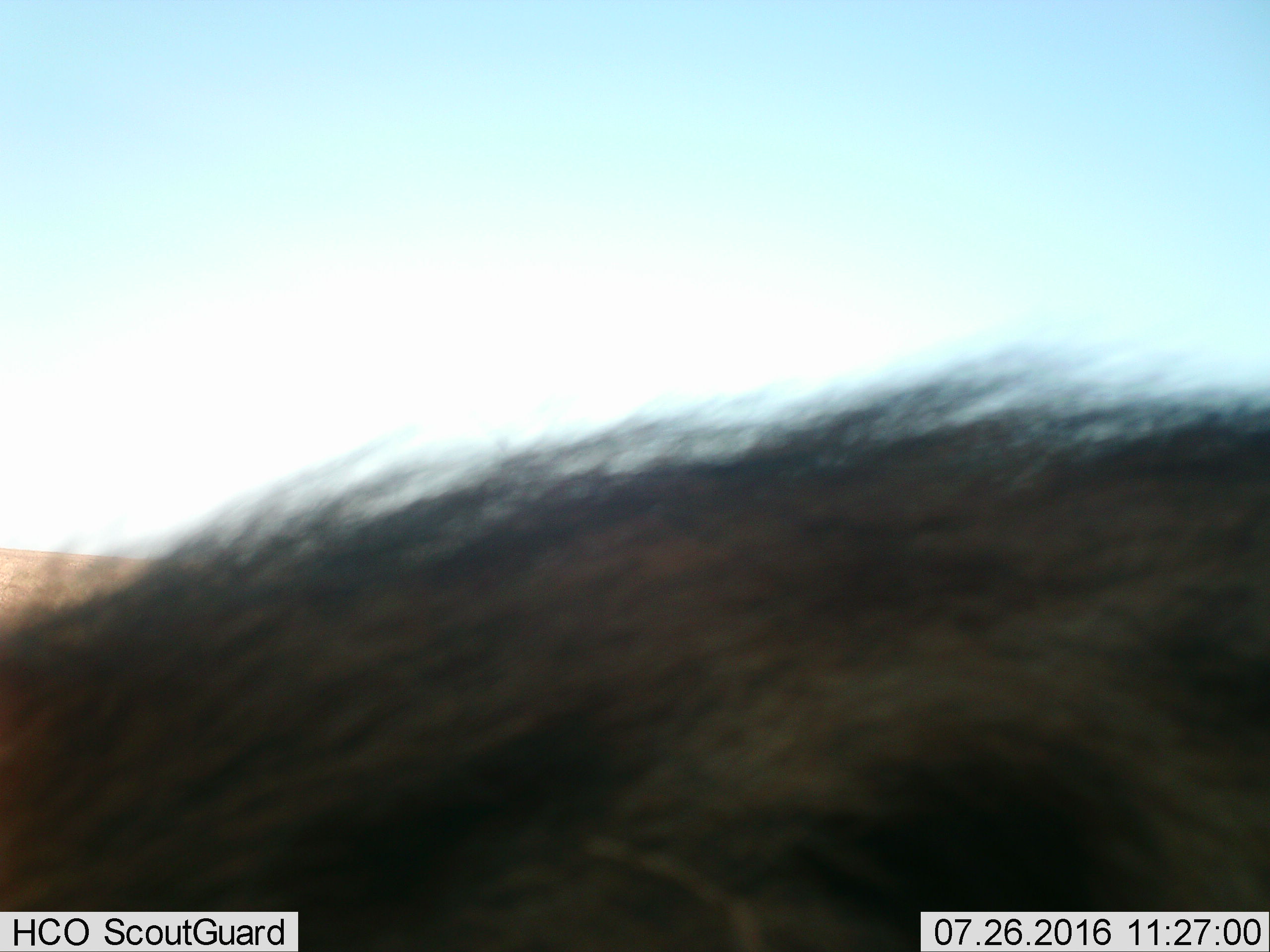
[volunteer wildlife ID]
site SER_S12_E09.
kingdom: Animalia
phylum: Chordata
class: Mammalia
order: Carnivora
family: Hyaenidae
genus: Crocuta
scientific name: Crocuta crocuta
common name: spotted hyena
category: hyenaspotted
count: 1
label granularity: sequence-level